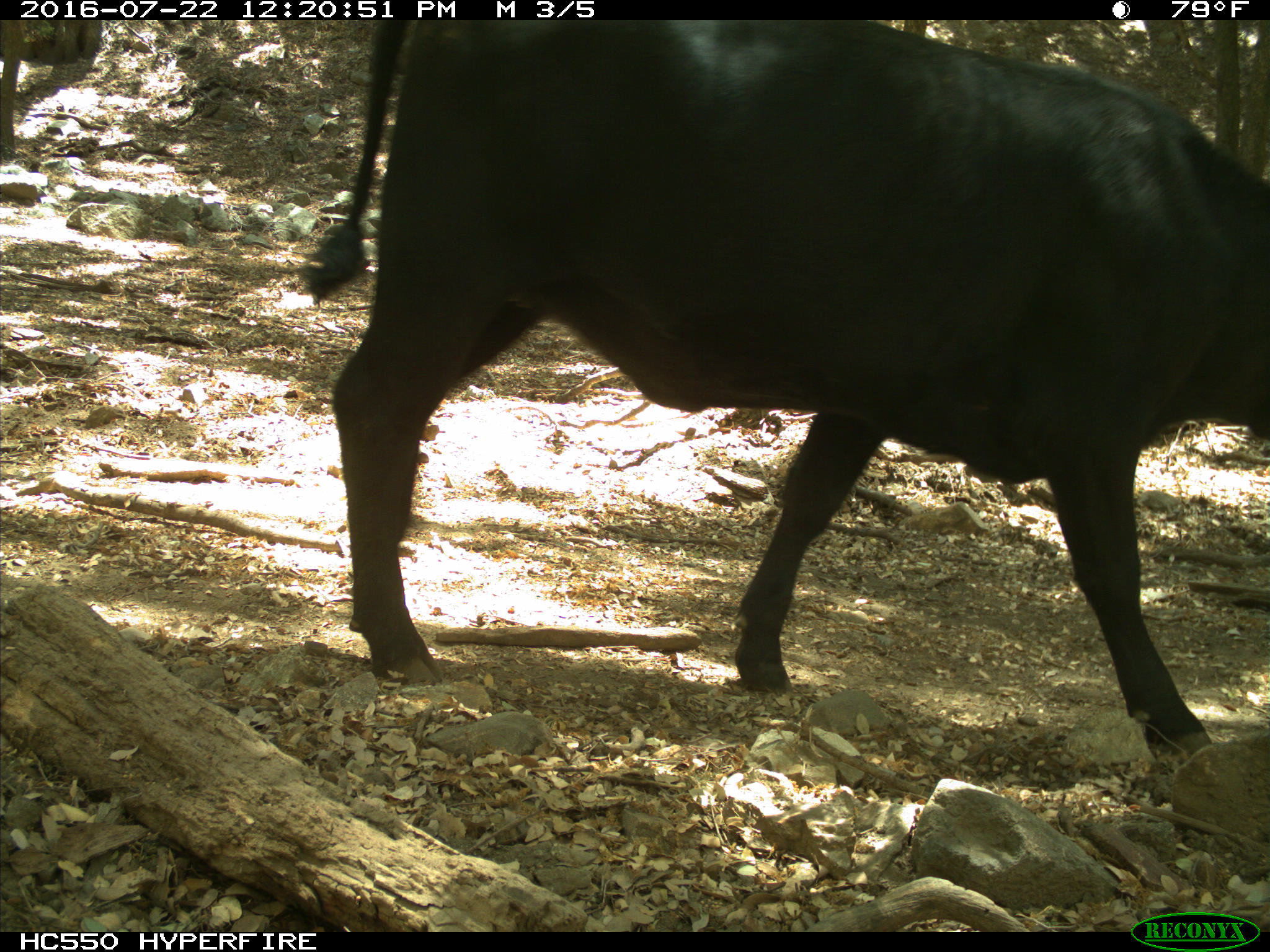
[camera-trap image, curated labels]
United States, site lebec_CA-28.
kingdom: Animalia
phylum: Chordata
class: Mammalia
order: Artiodactyla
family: Bovidae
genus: Bos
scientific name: Bos taurus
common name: domestic cow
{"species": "Bos taurus (domestic cow)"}